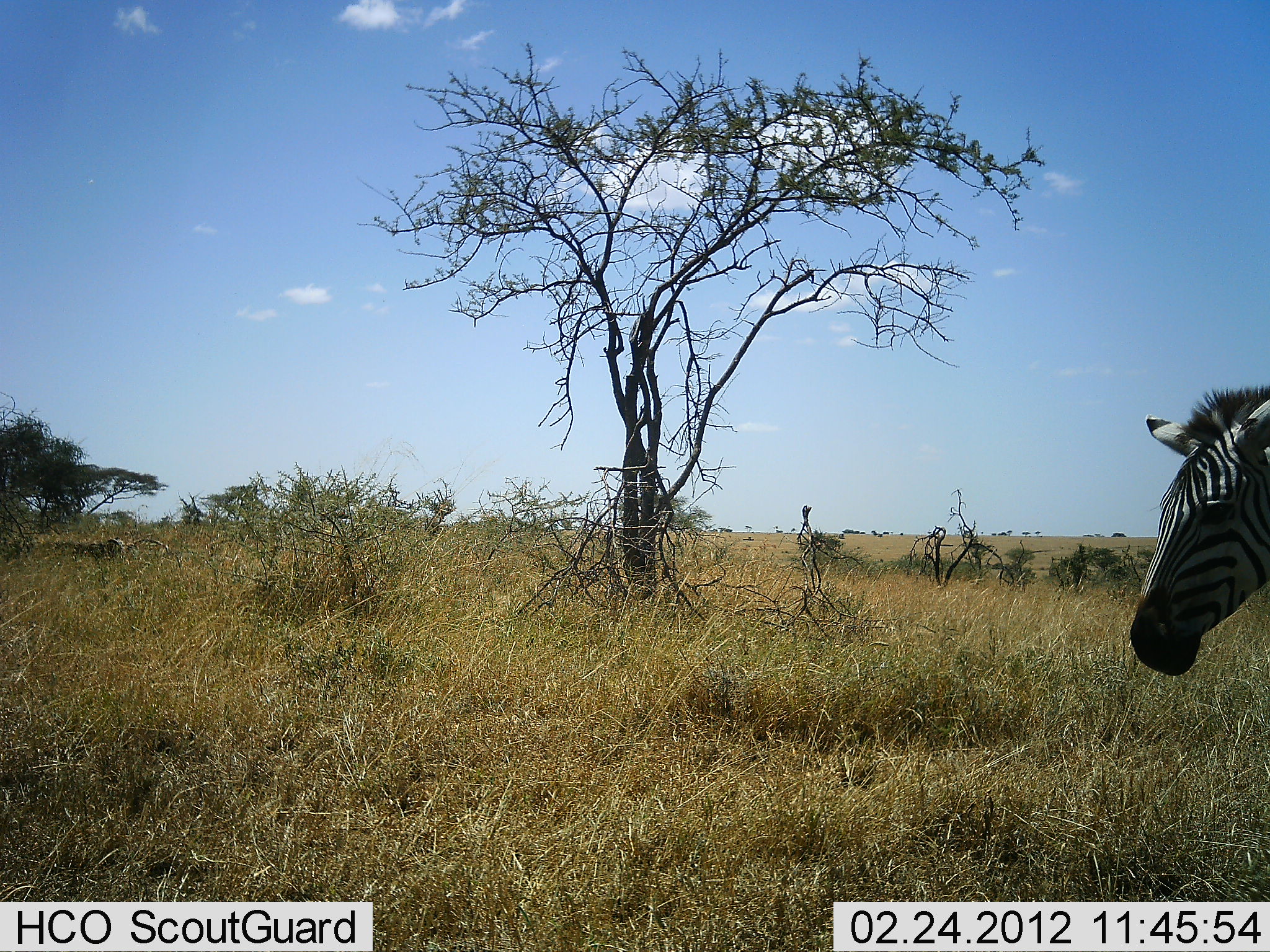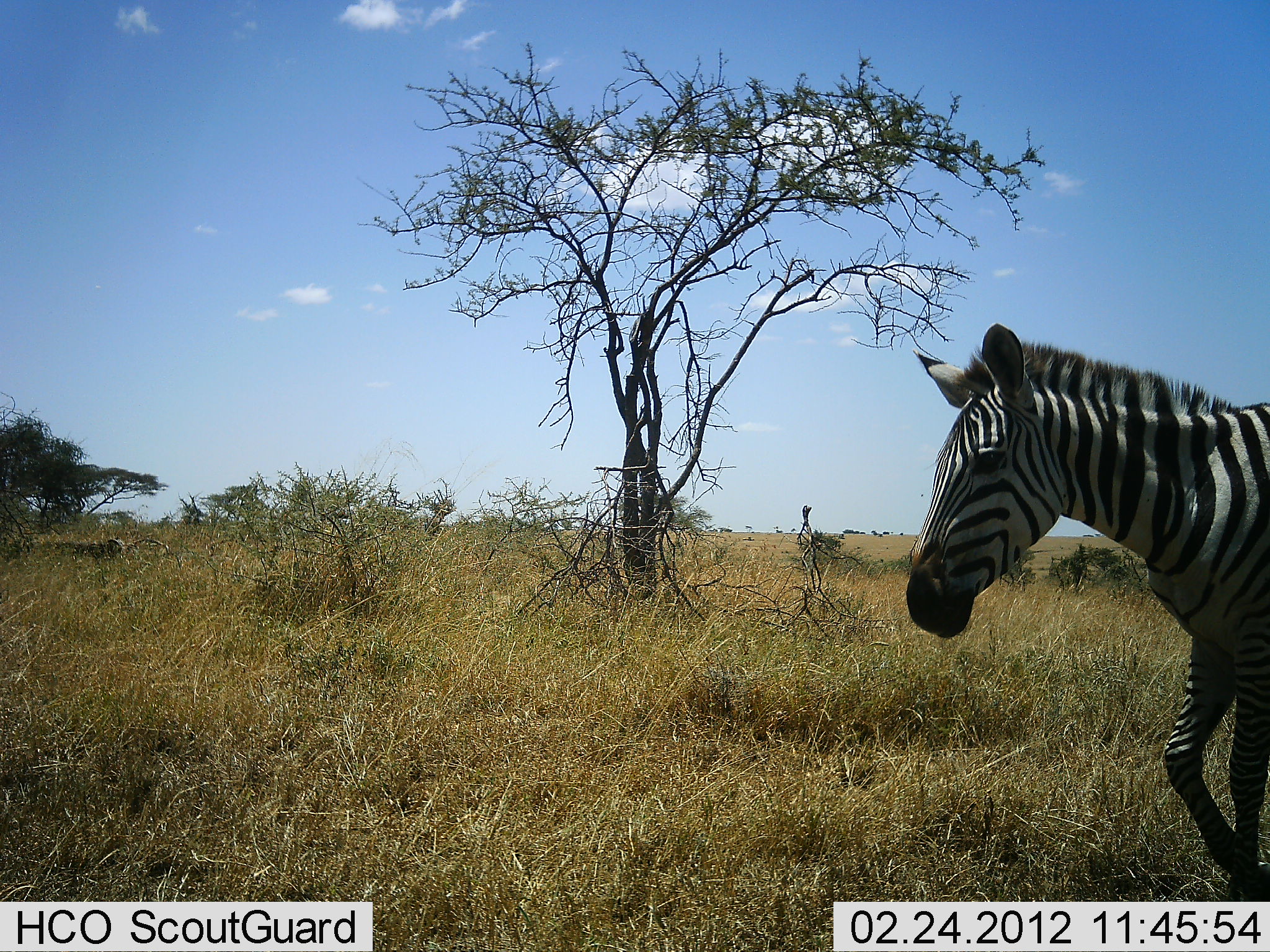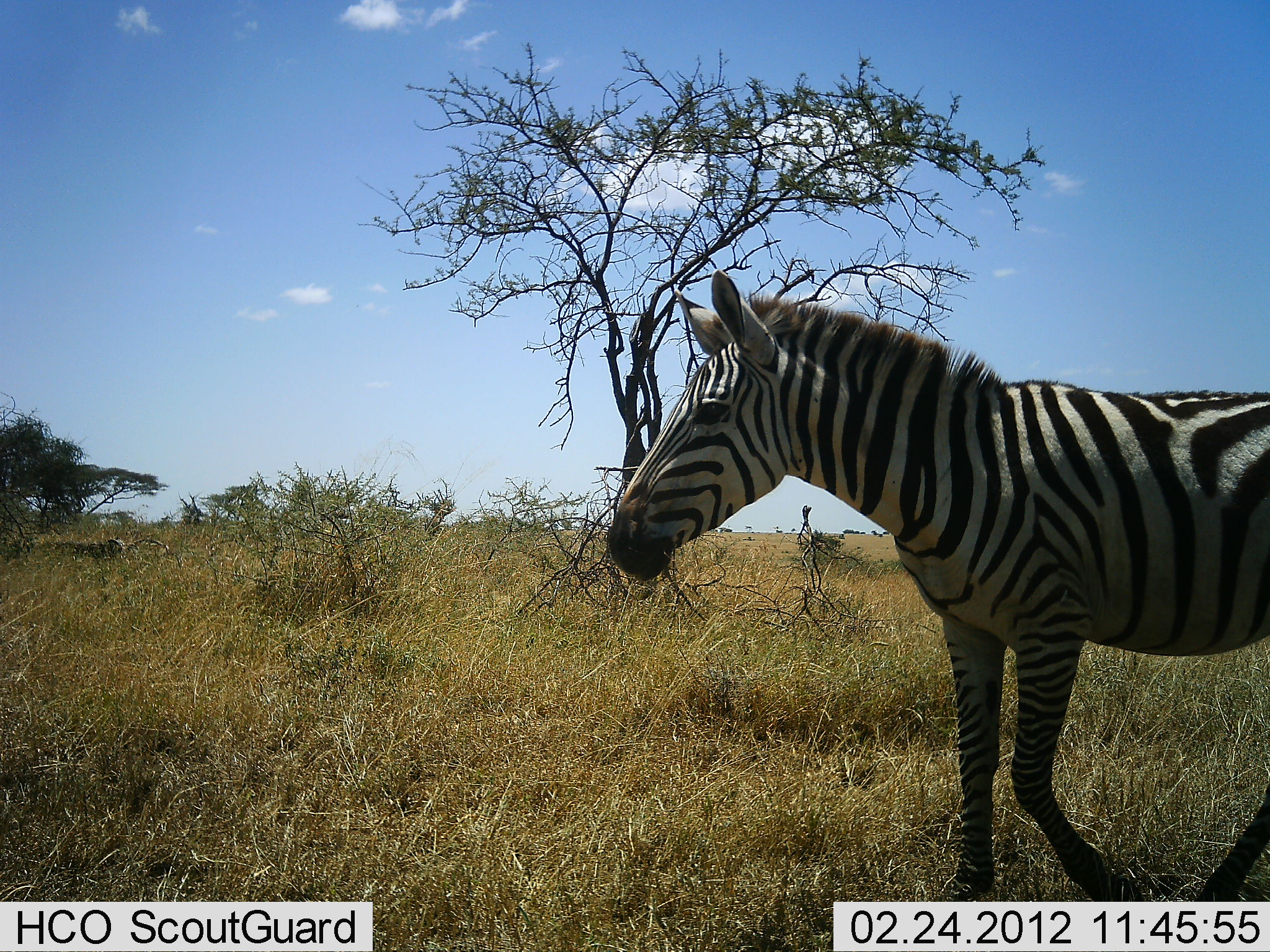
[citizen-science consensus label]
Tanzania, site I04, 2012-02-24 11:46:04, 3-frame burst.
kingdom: Animalia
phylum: Chordata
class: Mammalia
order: Perissodactyla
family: Equidae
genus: Equus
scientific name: Equus quagga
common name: plains zebra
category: zebra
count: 1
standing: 5%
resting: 0%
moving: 95%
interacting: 0%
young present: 0%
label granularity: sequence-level